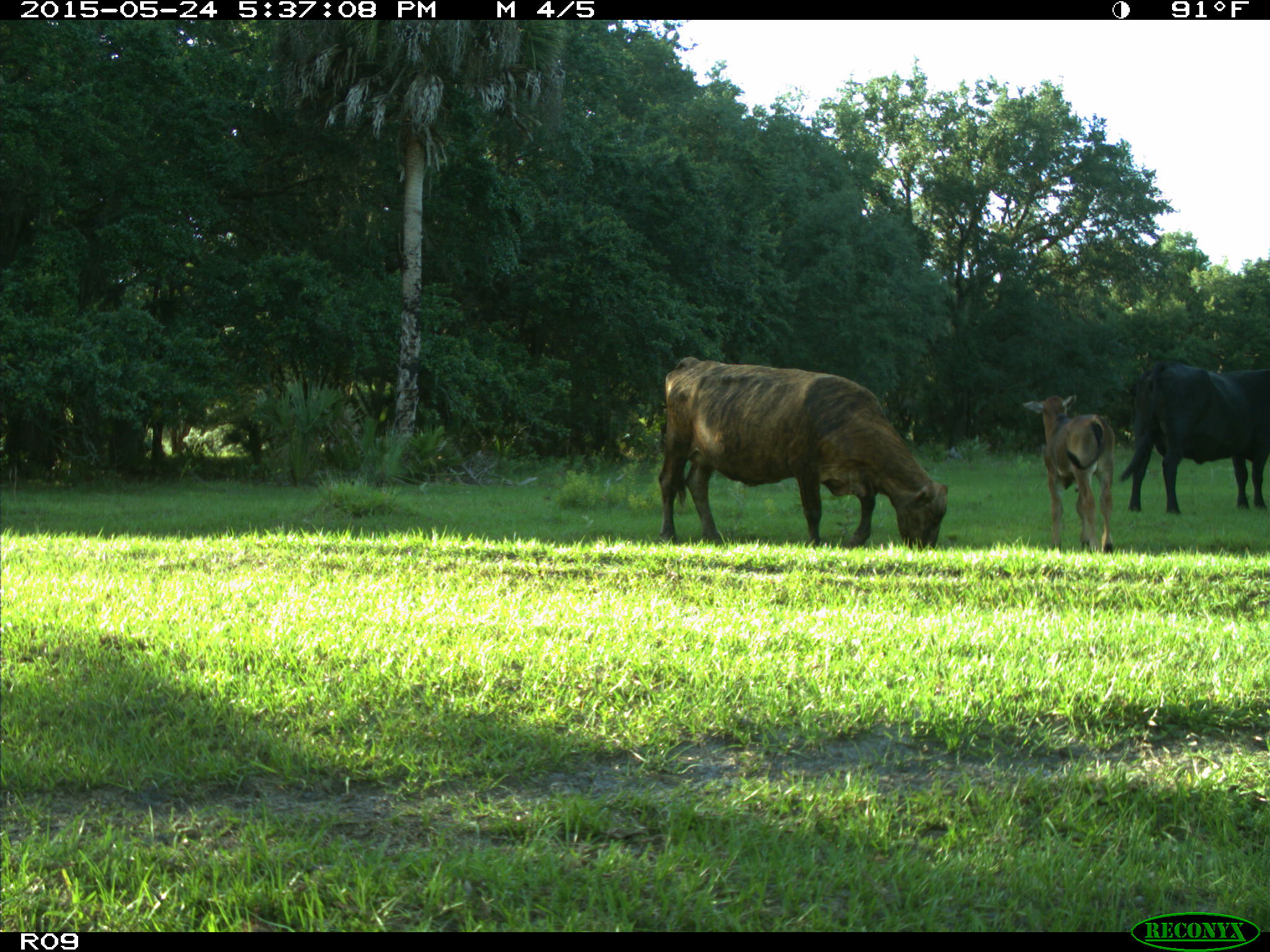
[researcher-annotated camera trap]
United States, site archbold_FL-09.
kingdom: Animalia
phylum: Chordata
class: Mammalia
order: Artiodactyla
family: Bovidae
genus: Bos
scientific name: Bos taurus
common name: domestic cow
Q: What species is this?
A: Bos taurus (domestic cow).